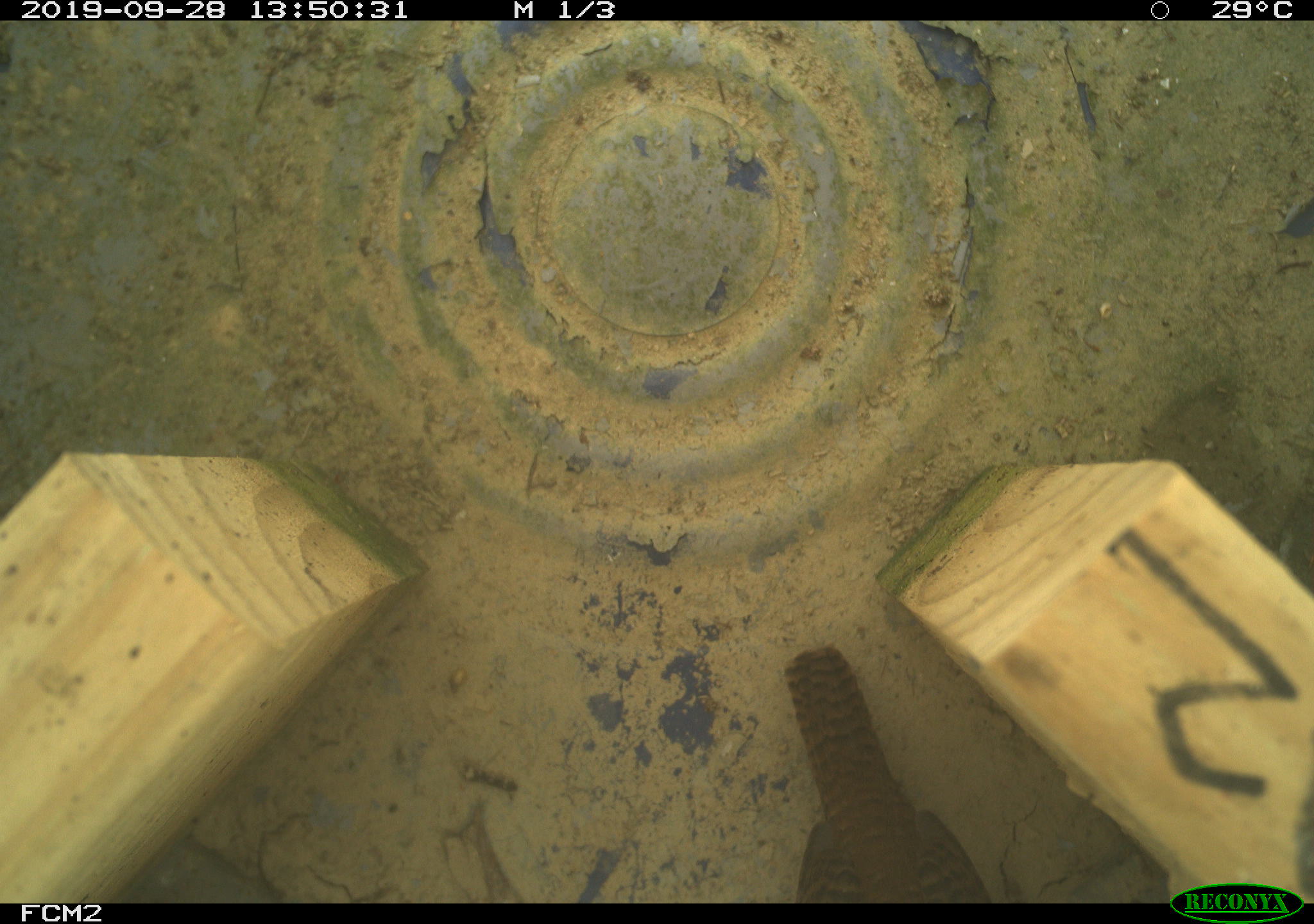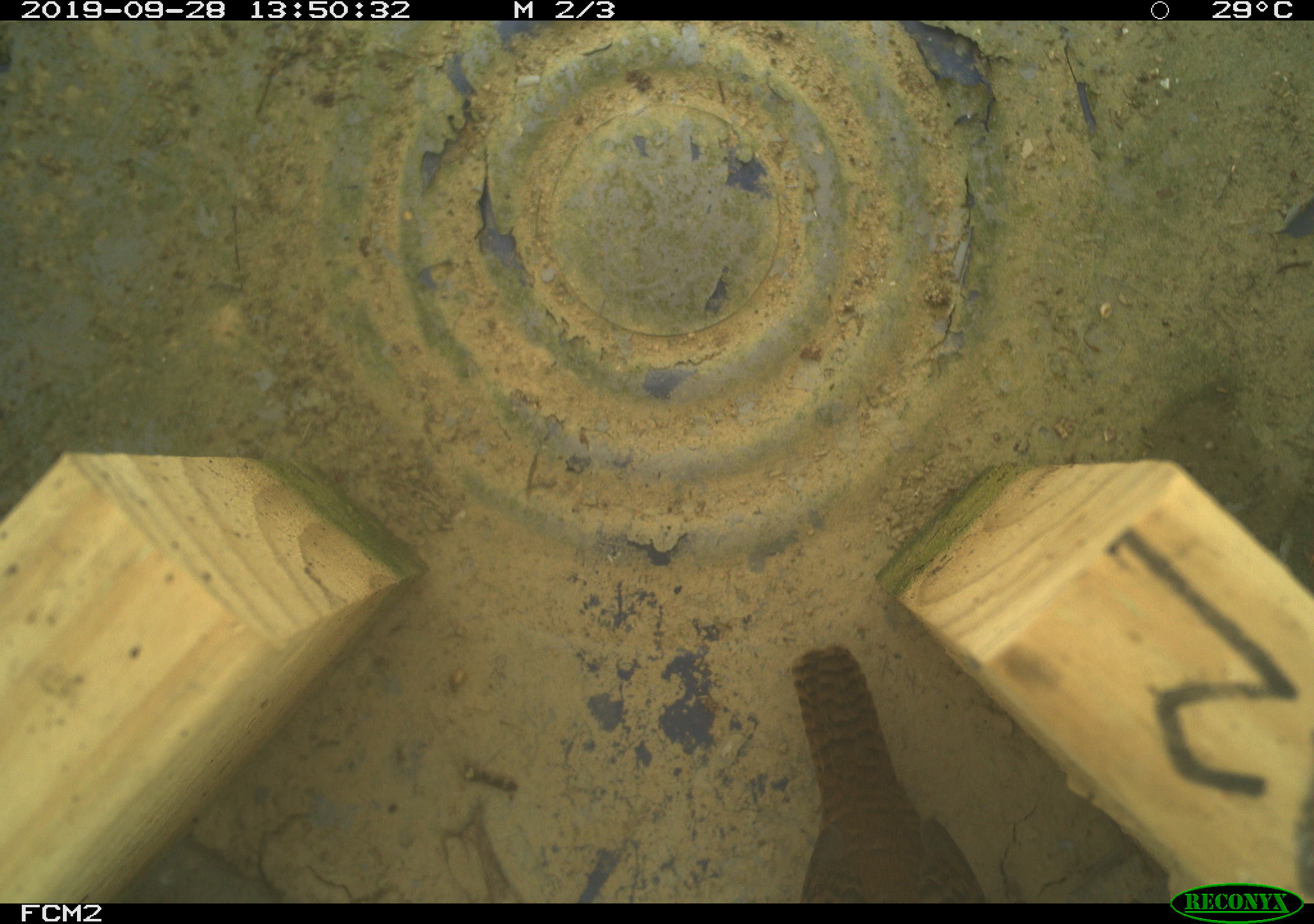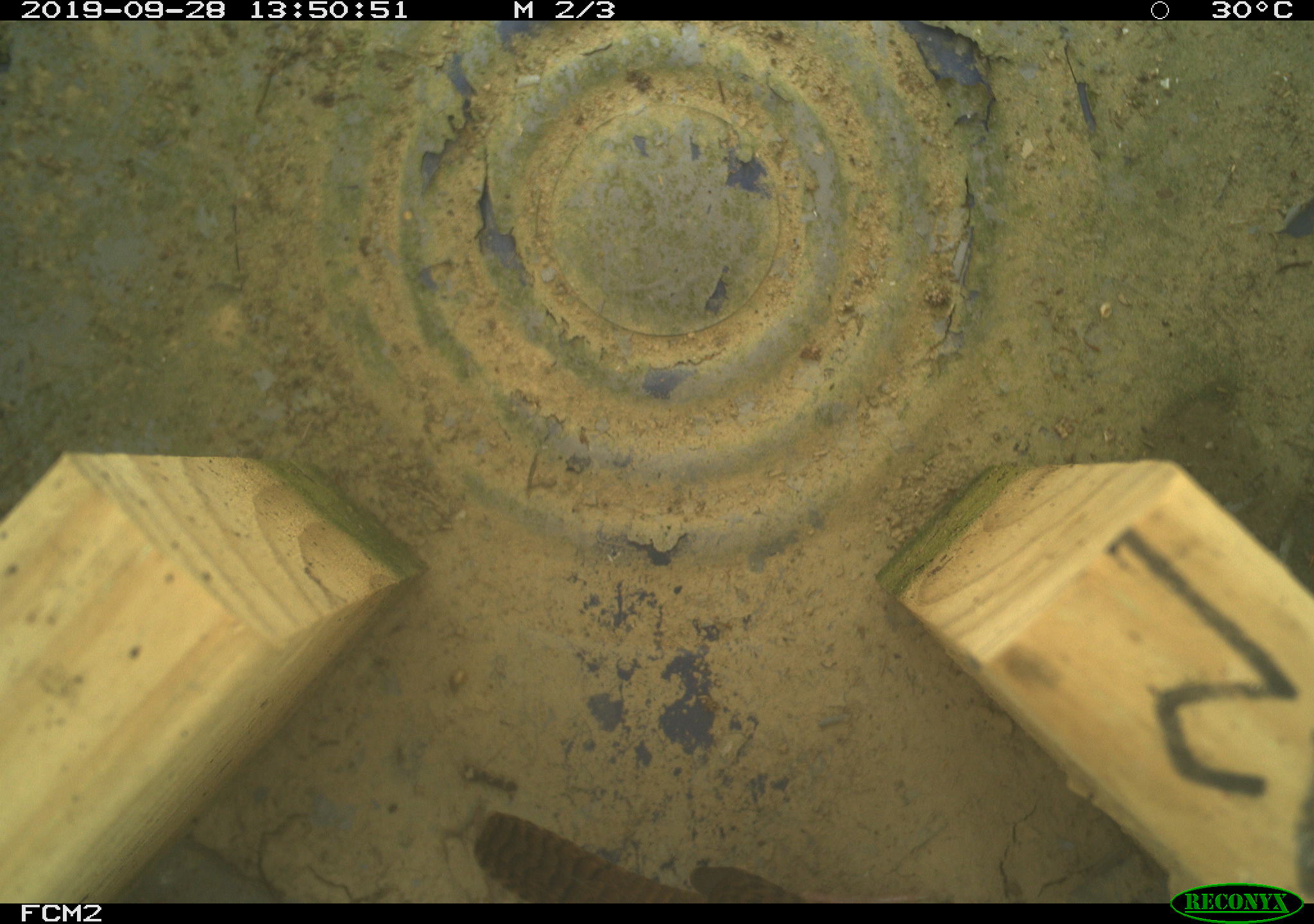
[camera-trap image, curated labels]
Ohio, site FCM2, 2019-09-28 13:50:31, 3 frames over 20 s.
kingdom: Animalia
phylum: Chordata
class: Aves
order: Passeriformes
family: Troglodytidae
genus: Troglodytes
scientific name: Troglodytes aedon aedon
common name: northern house wren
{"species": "northern house wren (Troglodytes aedon aedon)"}